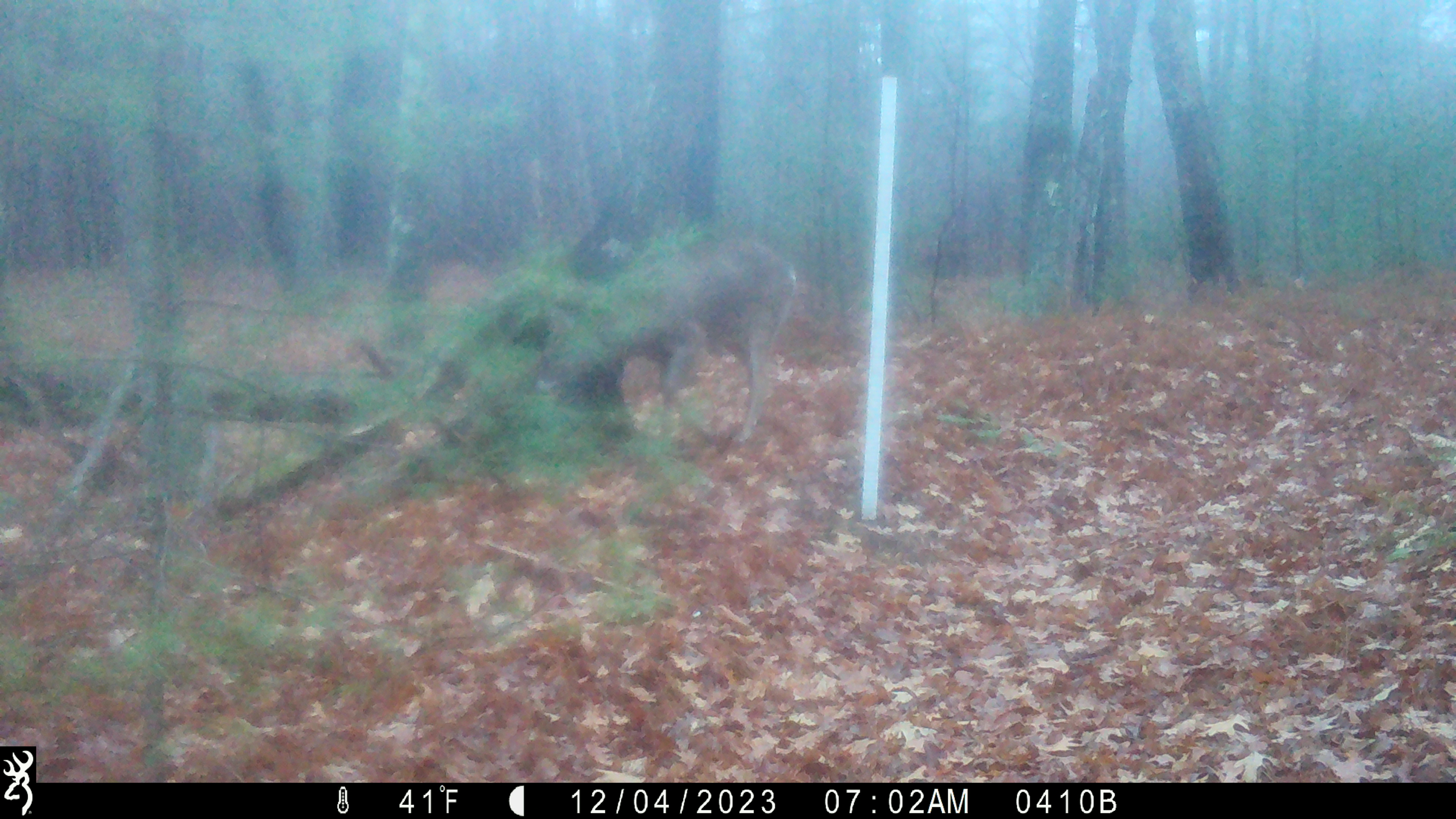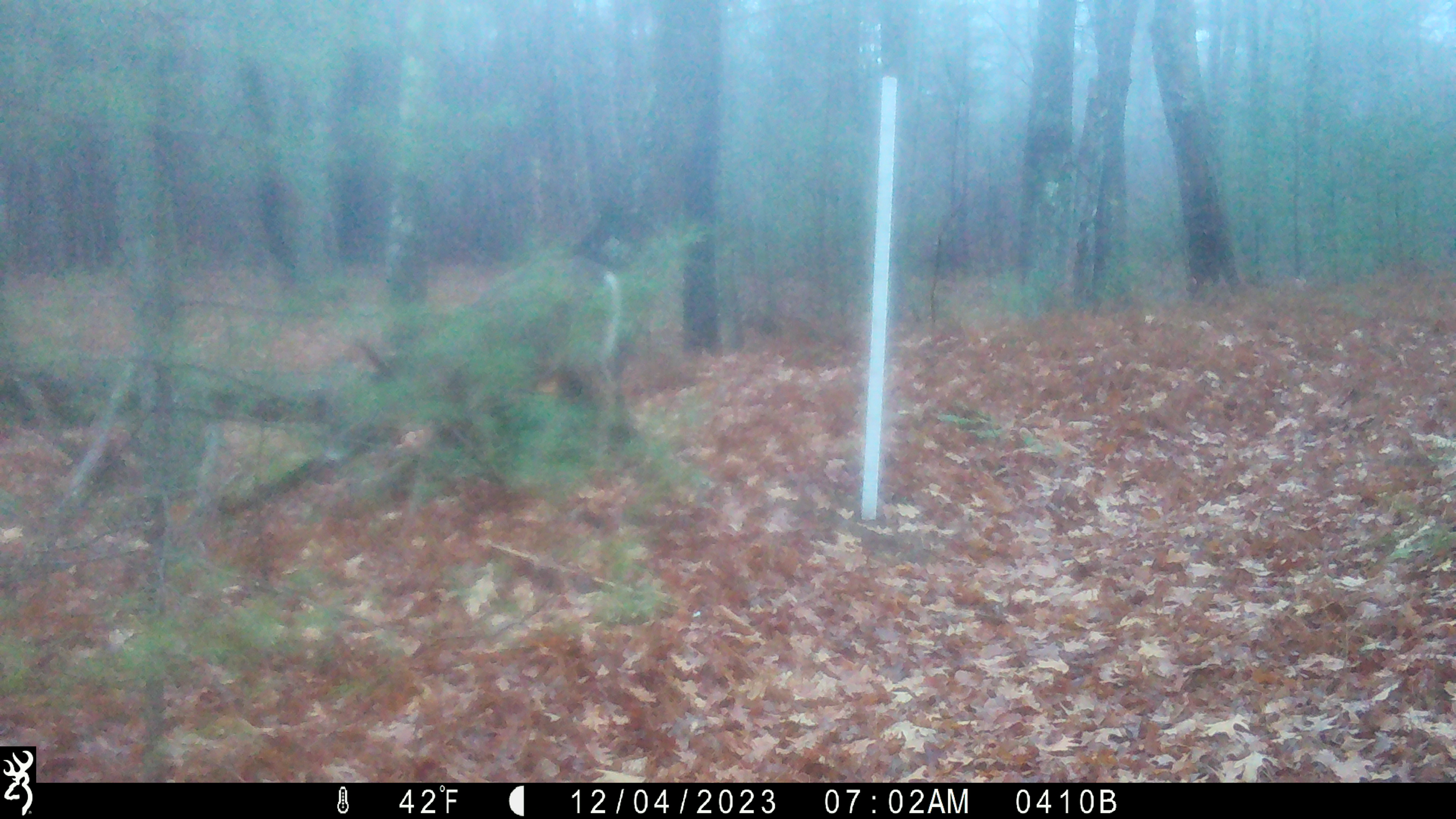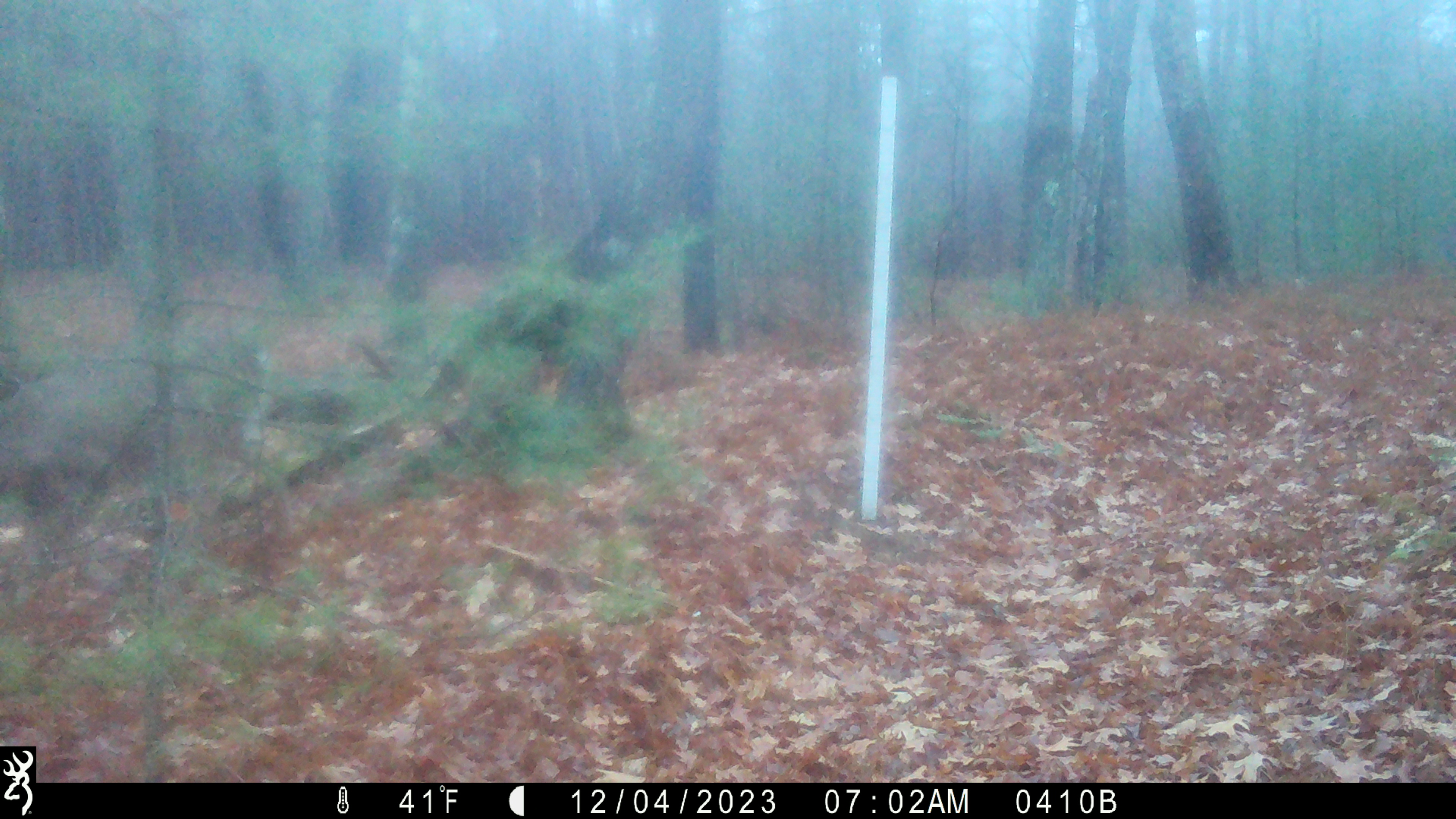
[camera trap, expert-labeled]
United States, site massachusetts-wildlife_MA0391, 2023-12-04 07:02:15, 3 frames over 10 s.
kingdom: Animalia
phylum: Chordata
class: Mammalia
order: Artiodactyla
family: Cervidae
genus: Odocoileus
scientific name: Odocoileus virginianus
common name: white-tailed deer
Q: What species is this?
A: White-tailed deer (Odocoileus virginianus).